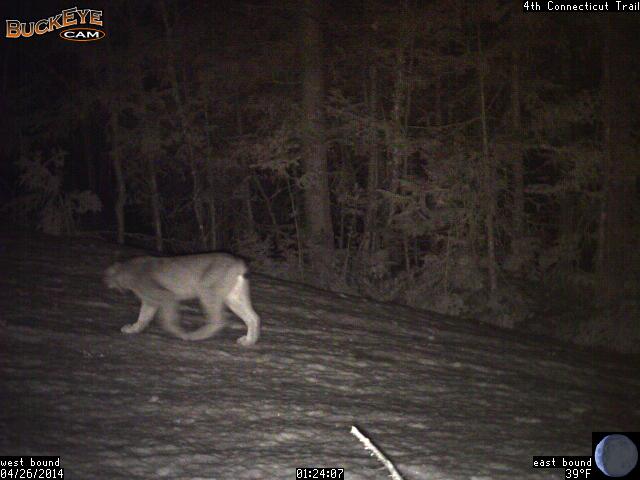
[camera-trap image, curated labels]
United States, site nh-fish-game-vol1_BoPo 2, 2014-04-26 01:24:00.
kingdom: Animalia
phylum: Chordata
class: Mammalia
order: Carnivora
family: Felidae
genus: Lynx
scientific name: Lynx canadensis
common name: canada lynx